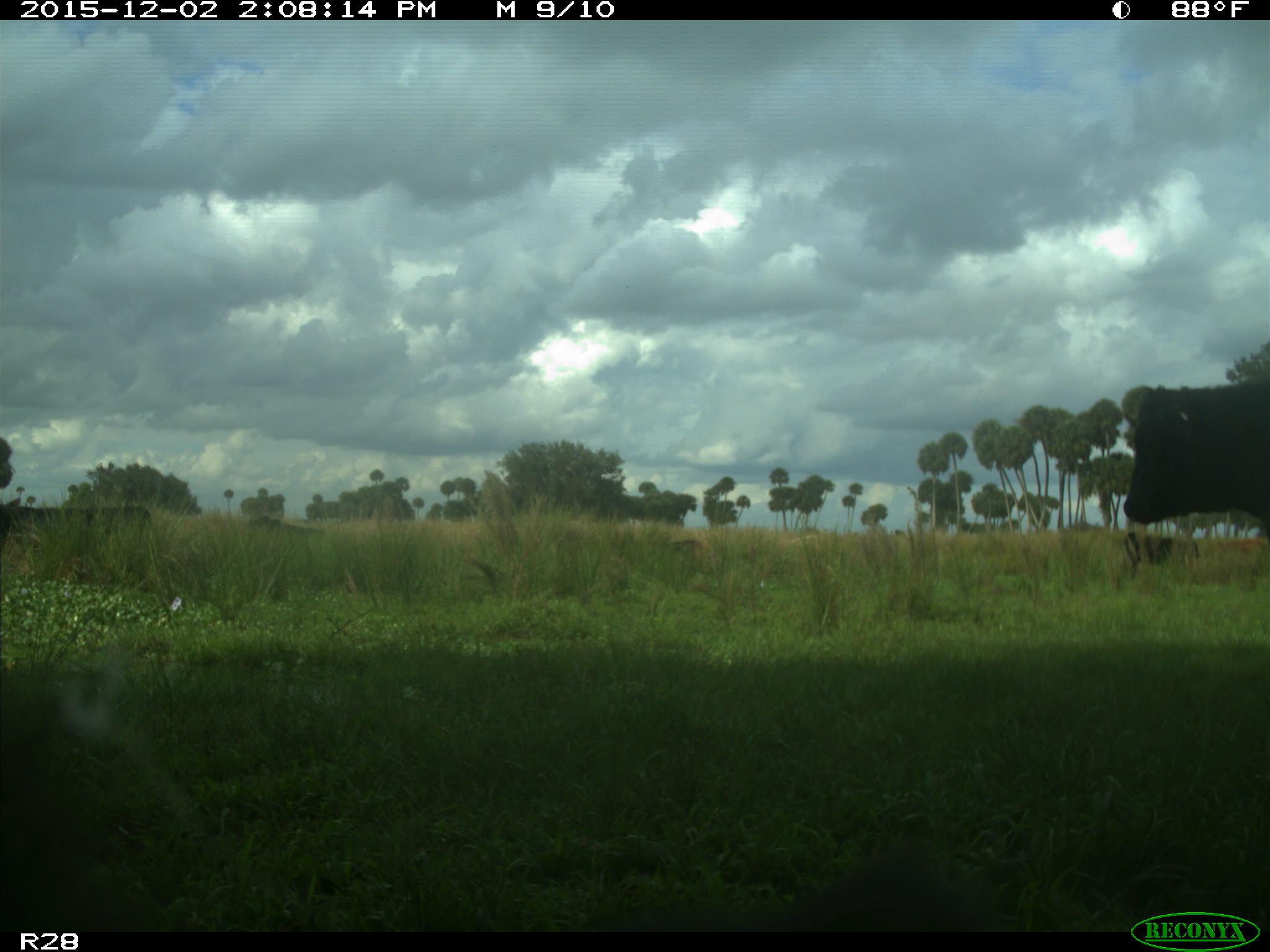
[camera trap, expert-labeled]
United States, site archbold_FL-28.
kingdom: Animalia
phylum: Chordata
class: Mammalia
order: Artiodactyla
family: Bovidae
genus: Bos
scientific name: Bos taurus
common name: domestic cow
Bos taurus (domestic cow).